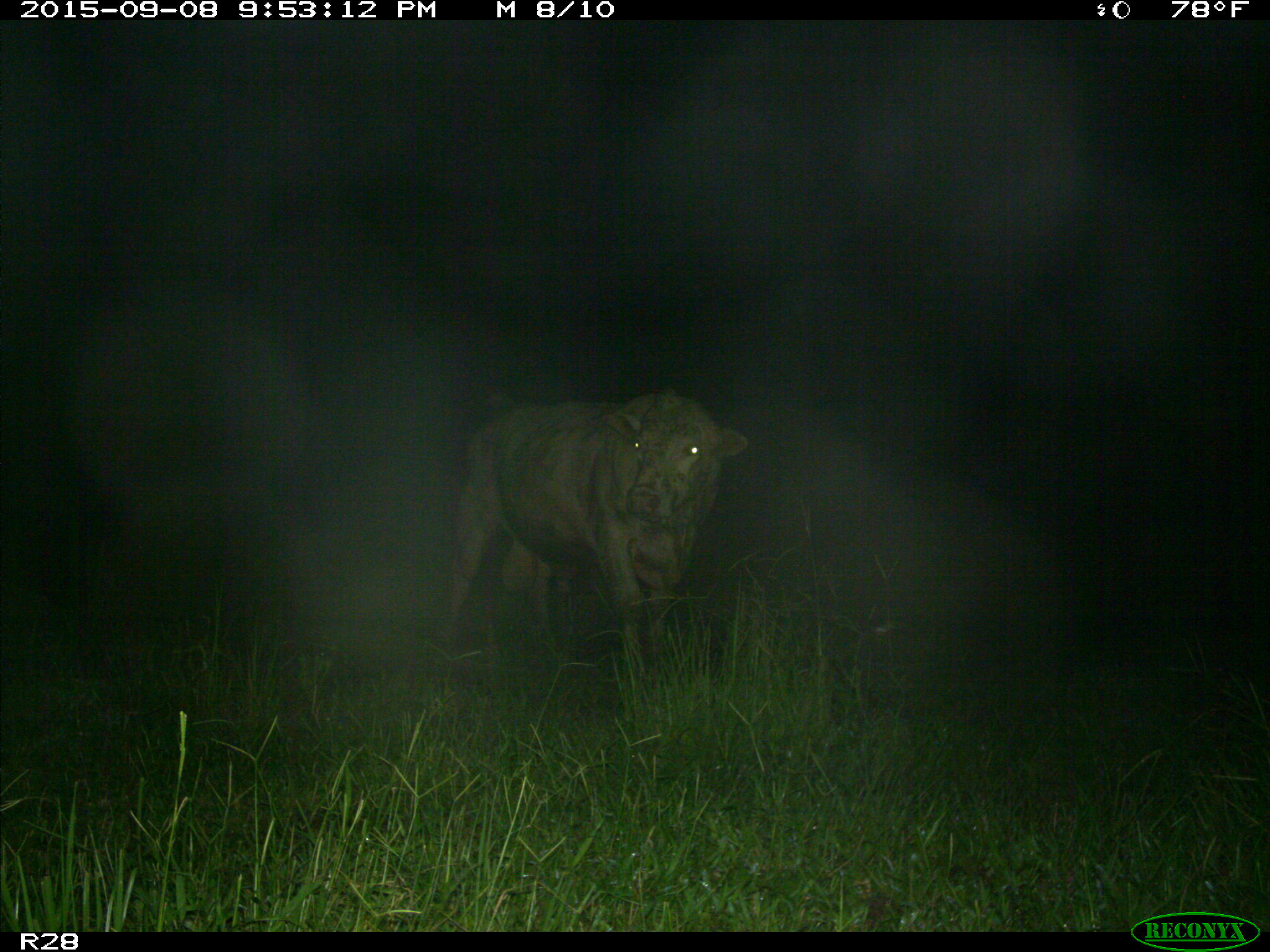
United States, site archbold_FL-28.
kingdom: Animalia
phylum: Chordata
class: Mammalia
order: Artiodactyla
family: Bovidae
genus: Bos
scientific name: Bos taurus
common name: domestic cow